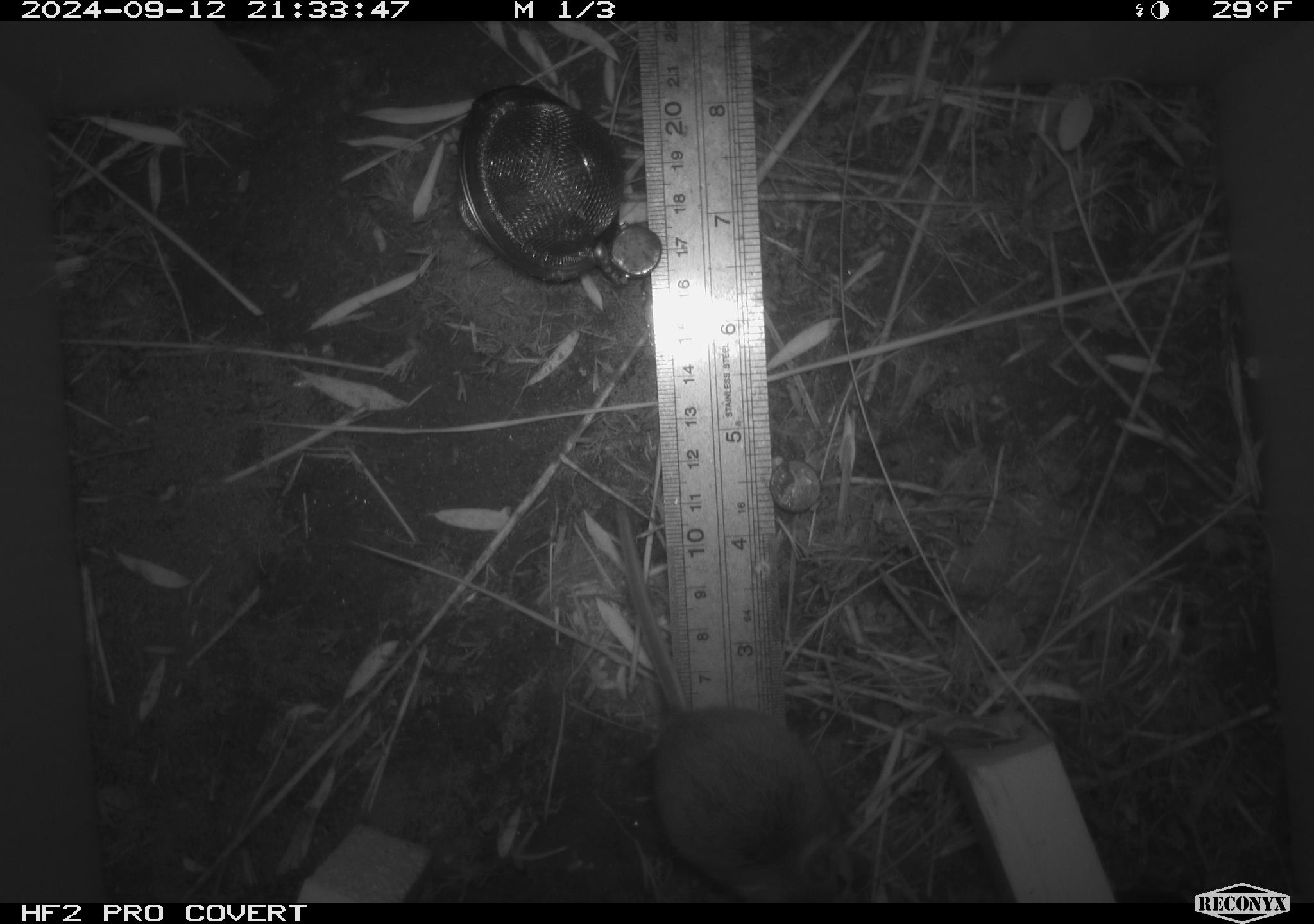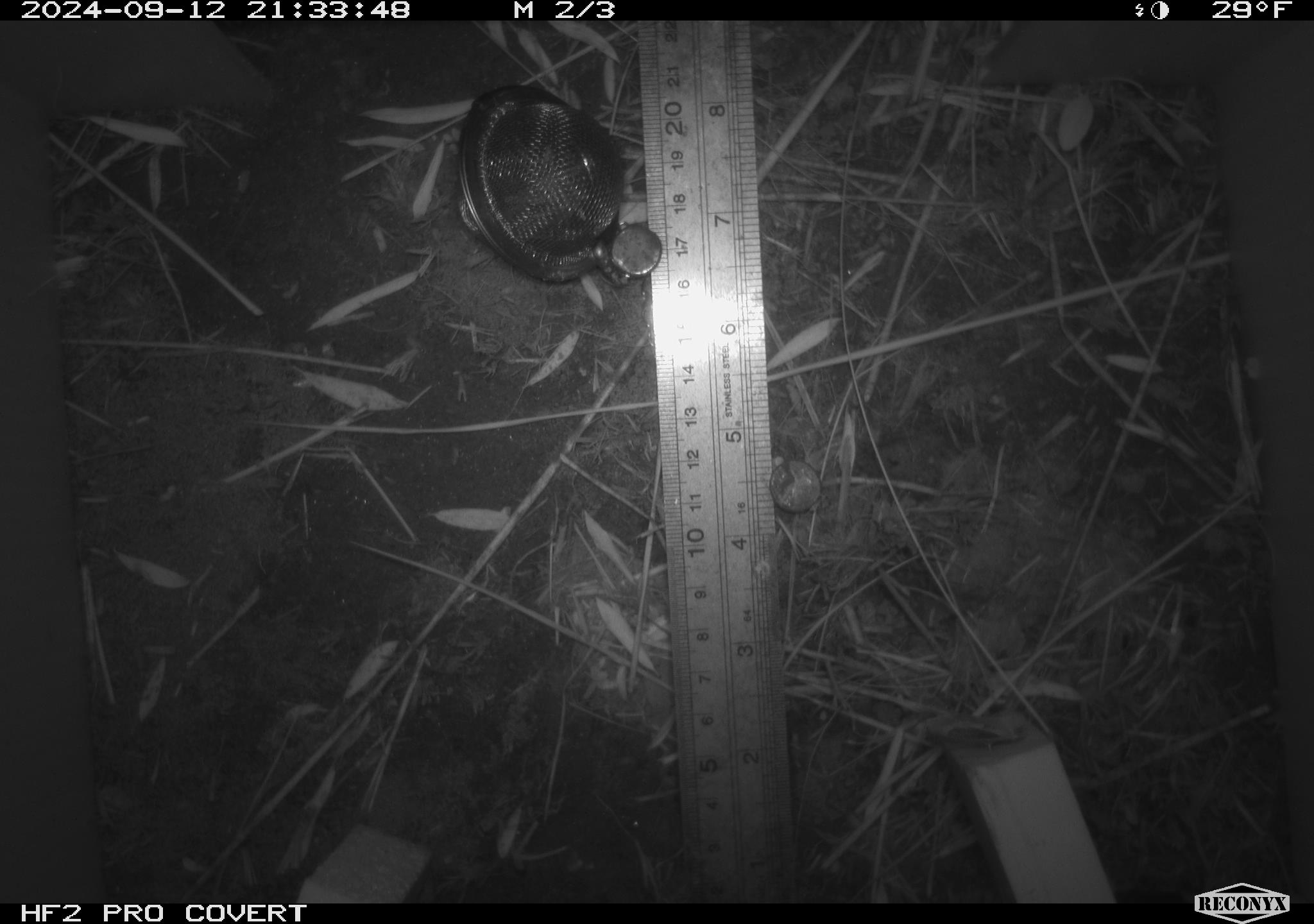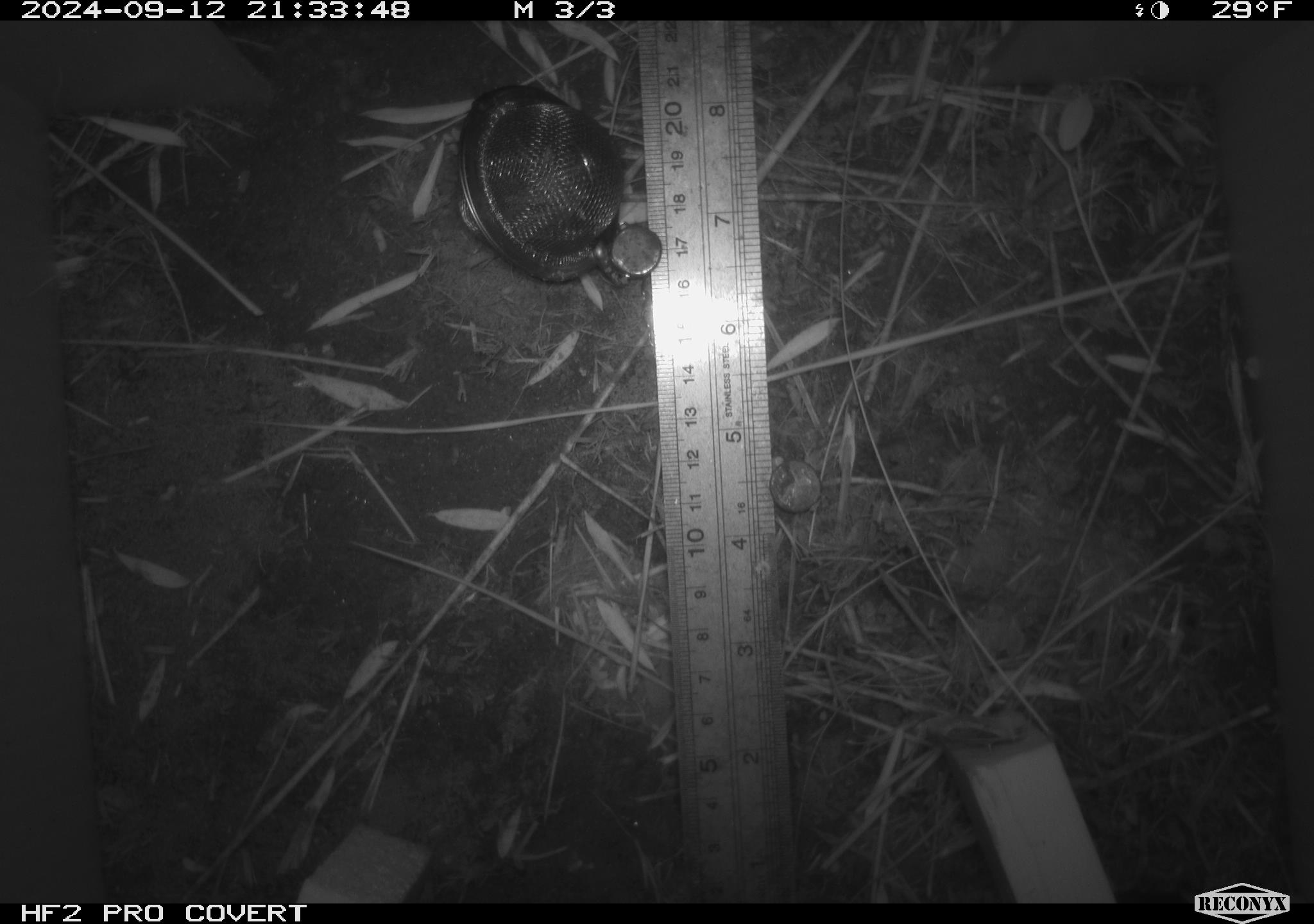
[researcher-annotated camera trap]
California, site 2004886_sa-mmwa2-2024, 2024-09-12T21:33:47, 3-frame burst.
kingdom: Animalia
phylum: Chordata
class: Mammalia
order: Rodentia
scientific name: Rodentia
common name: mouse species